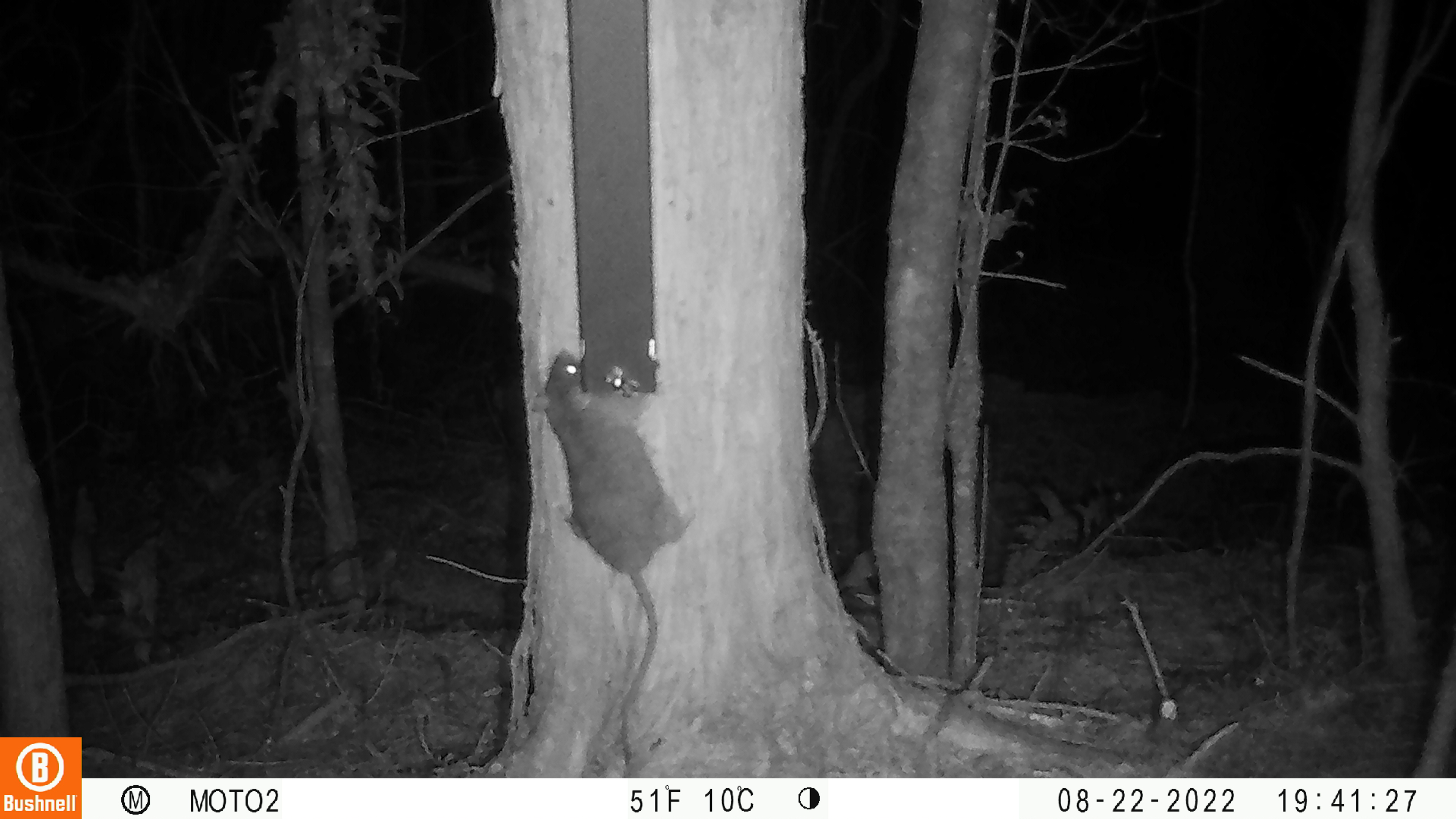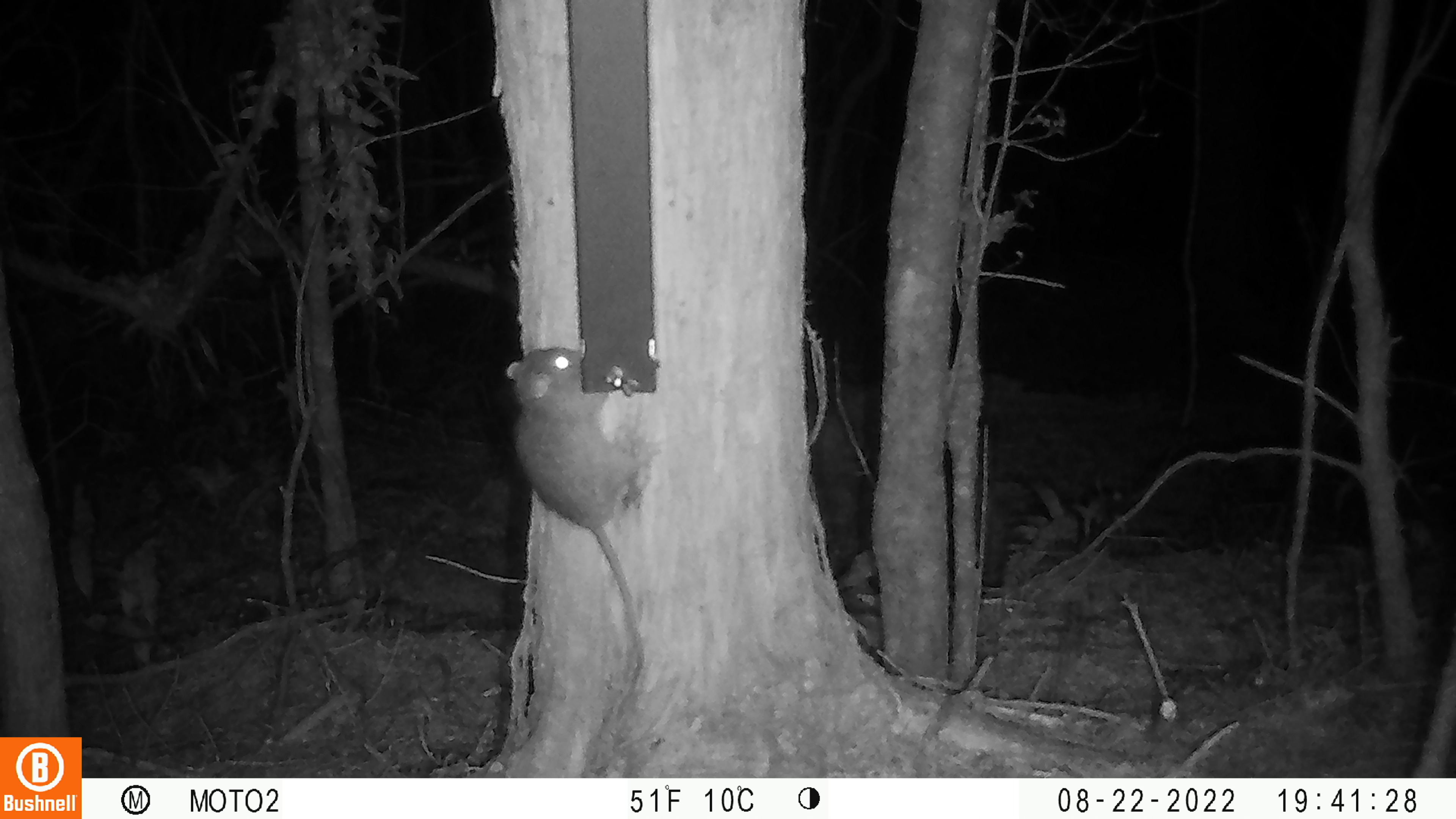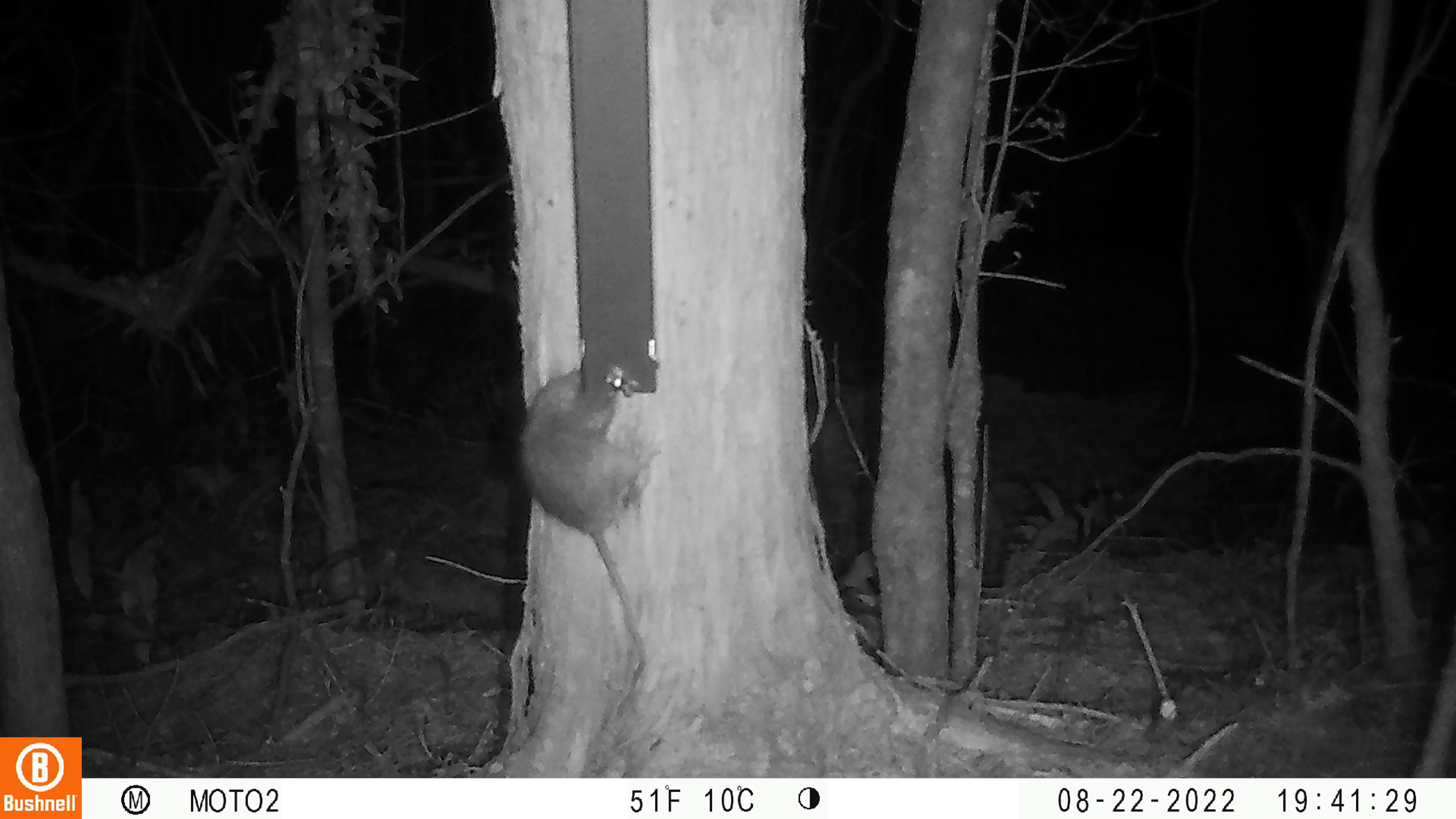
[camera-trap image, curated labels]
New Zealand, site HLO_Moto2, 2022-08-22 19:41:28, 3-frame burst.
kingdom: Animalia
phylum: Chordata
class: Mammalia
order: Rodentia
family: Muridae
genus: Rattus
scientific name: Rattus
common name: rat